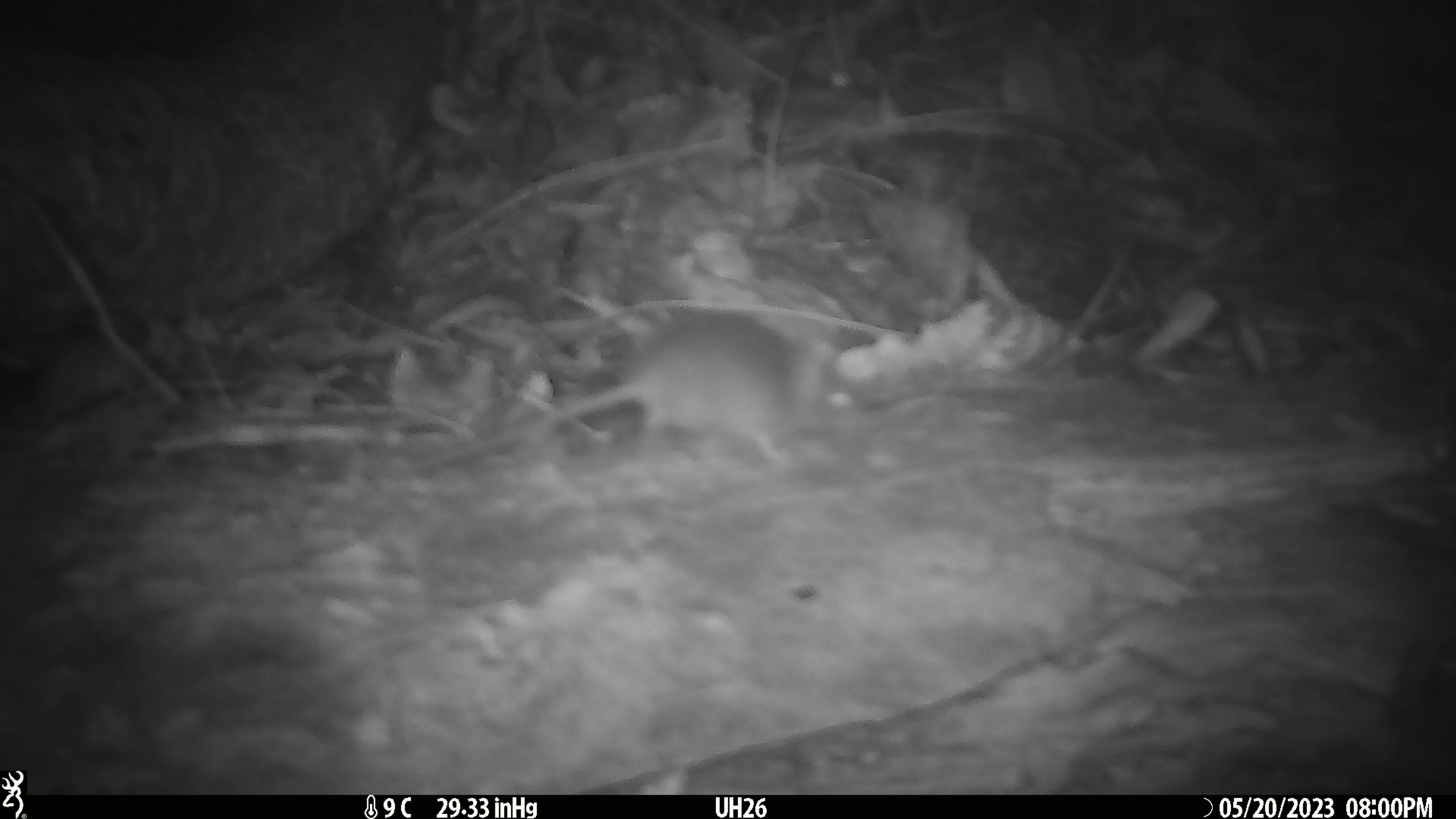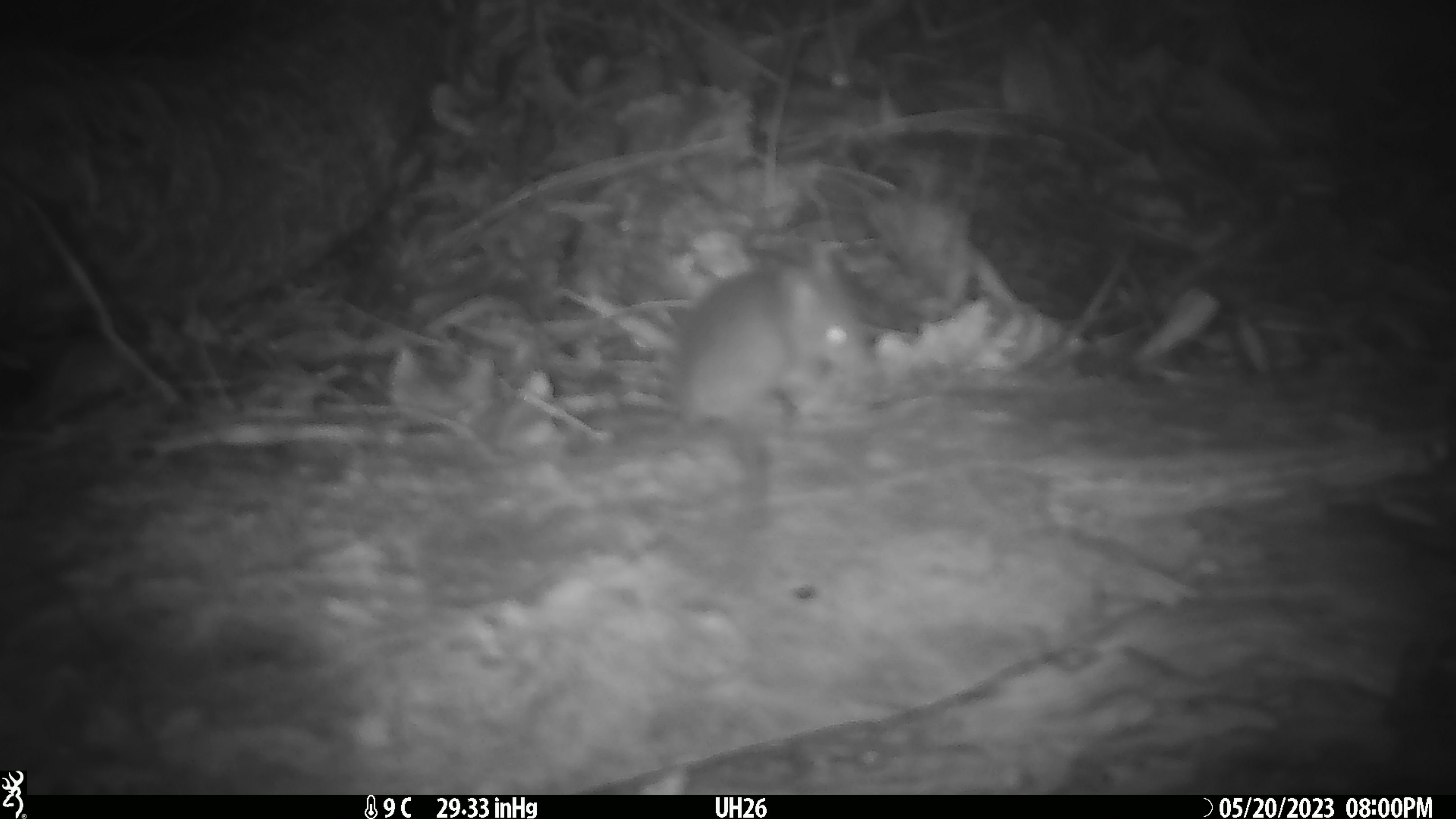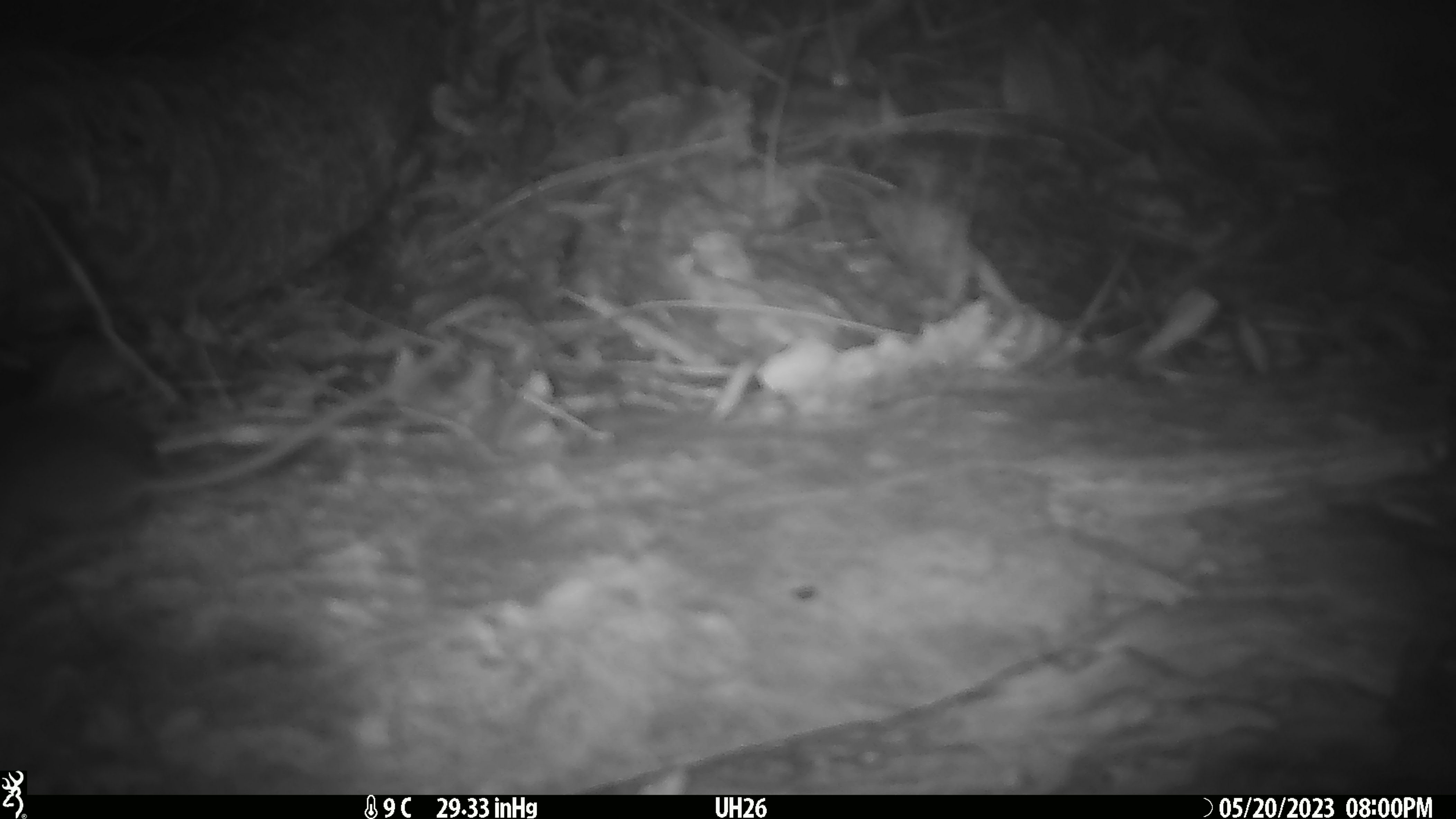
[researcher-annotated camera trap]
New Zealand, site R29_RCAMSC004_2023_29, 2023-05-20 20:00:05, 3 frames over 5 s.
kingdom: Animalia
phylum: Chordata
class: Mammalia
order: Rodentia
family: Muridae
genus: Mus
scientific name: Mus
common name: mouse